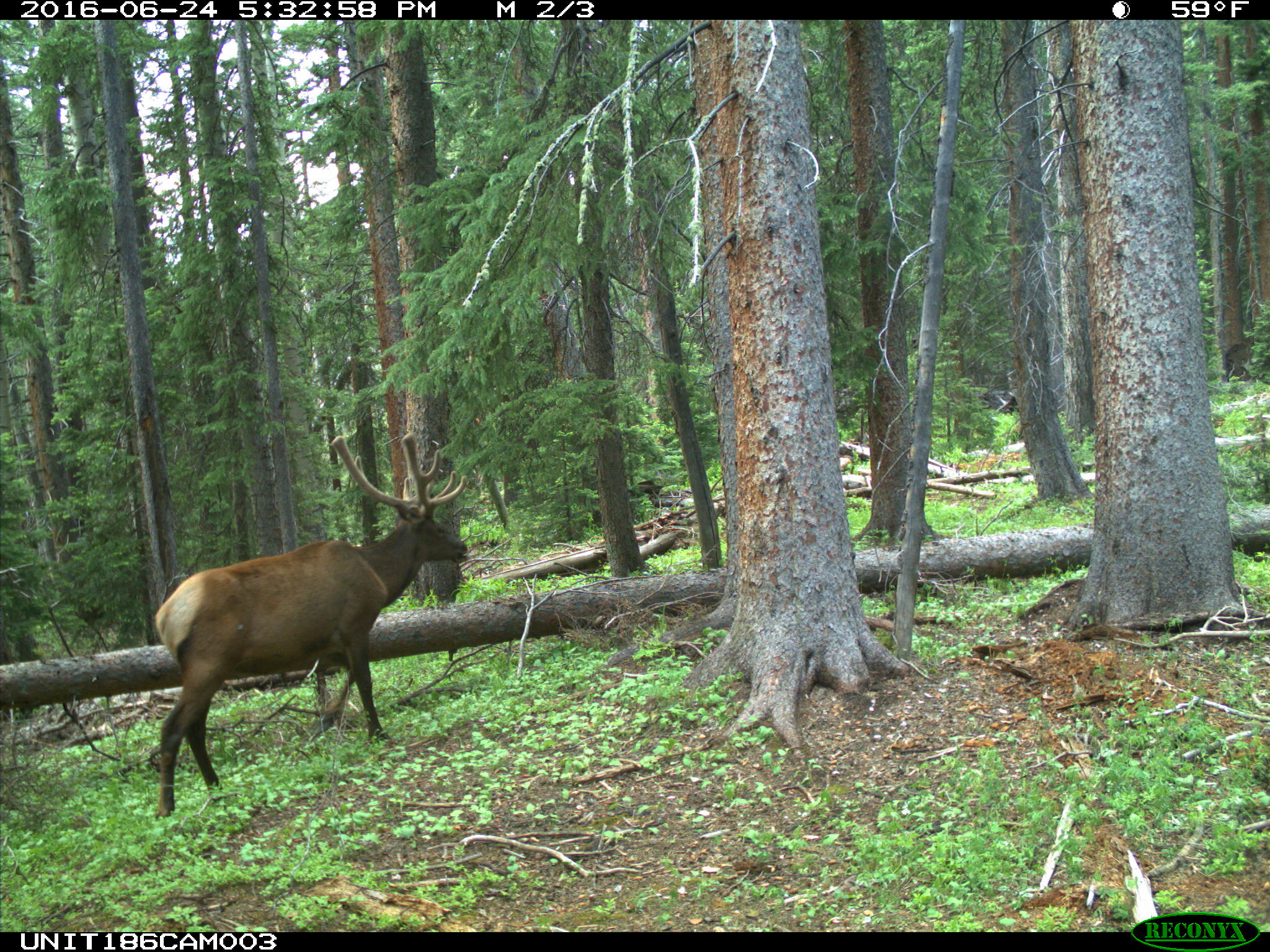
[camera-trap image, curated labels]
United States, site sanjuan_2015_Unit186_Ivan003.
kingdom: Animalia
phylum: Chordata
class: Mammalia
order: Artiodactyla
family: Cervidae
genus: Cervus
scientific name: Cervus elaphus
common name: red deer